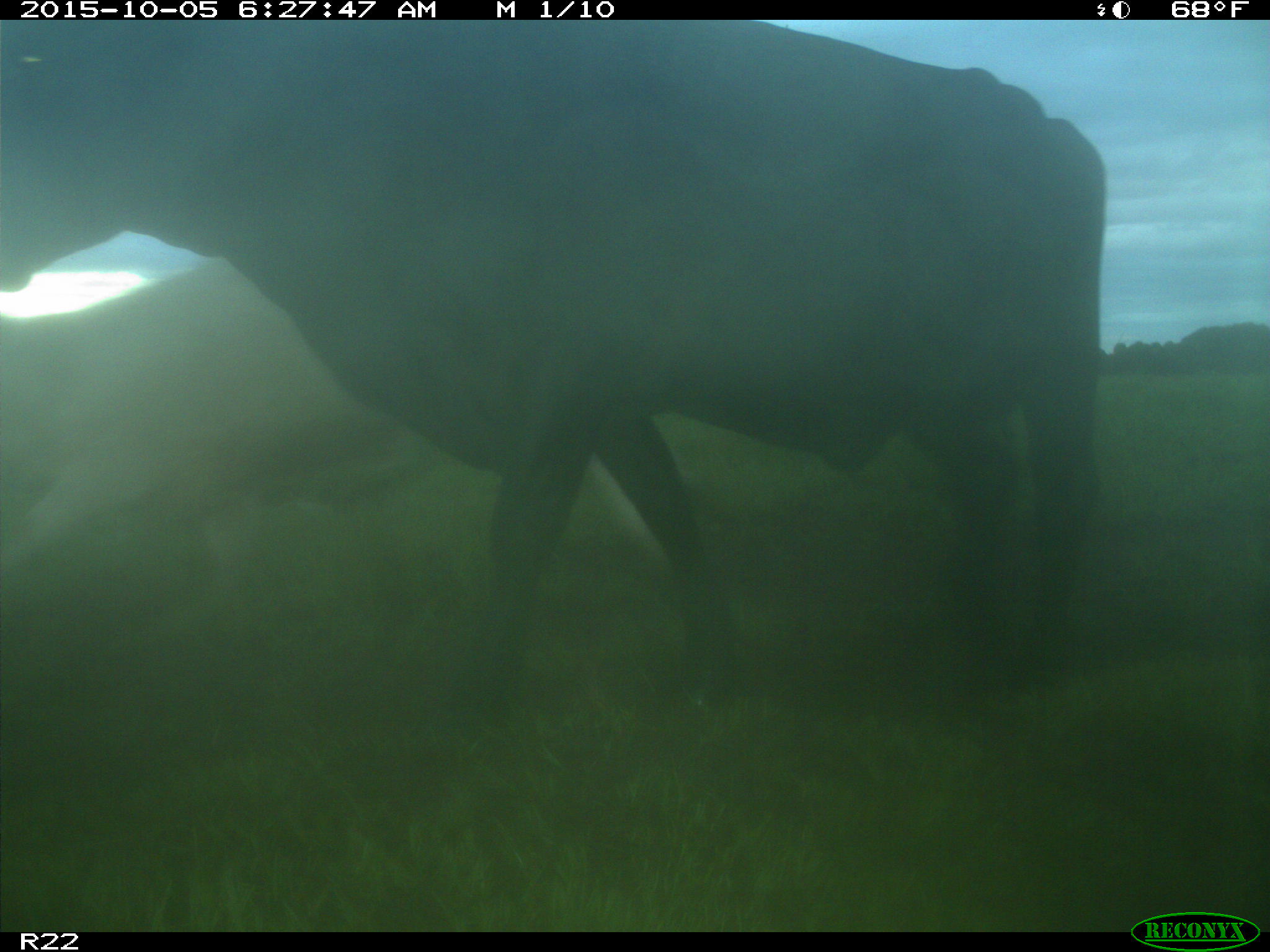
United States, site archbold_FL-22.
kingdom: Animalia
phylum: Chordata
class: Mammalia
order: Artiodactyla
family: Bovidae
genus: Bos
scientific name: Bos taurus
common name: domestic cow